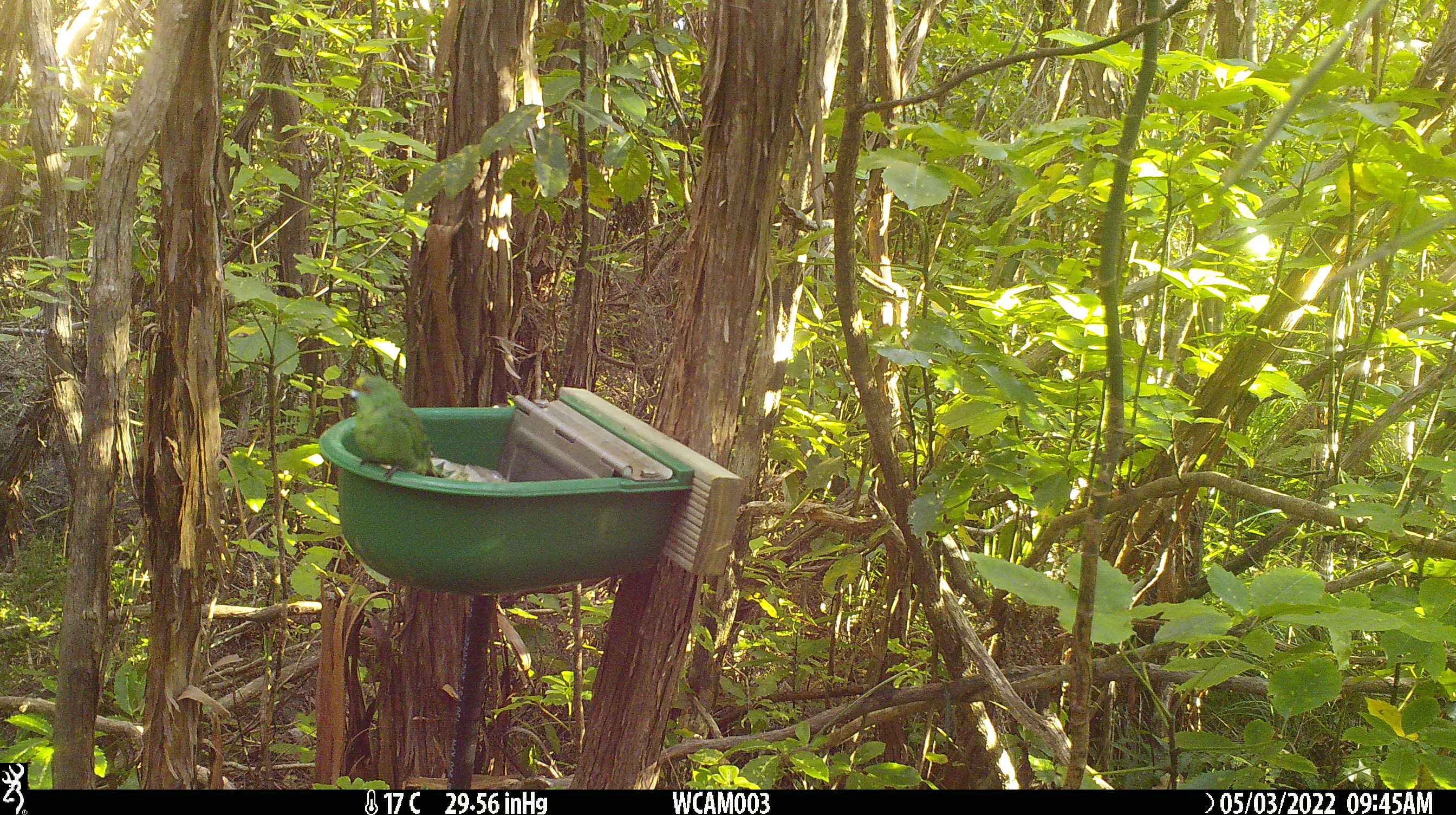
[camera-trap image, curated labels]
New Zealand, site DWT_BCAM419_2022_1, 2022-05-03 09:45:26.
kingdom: Animalia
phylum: Chordata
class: Aves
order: Psittaciformes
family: Psittaculidae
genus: Cyanoramphus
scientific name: Cyanoramphus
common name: parakeet